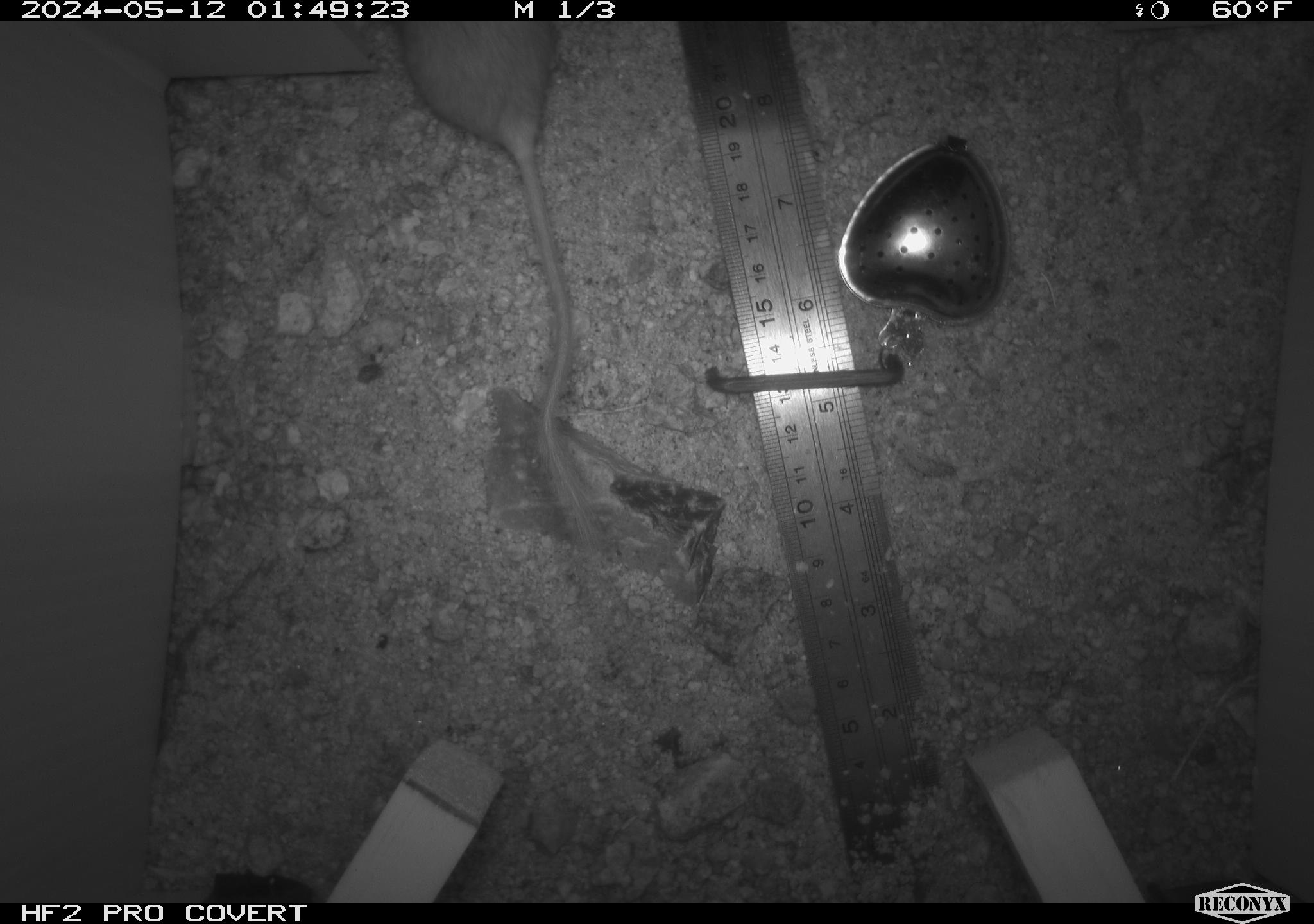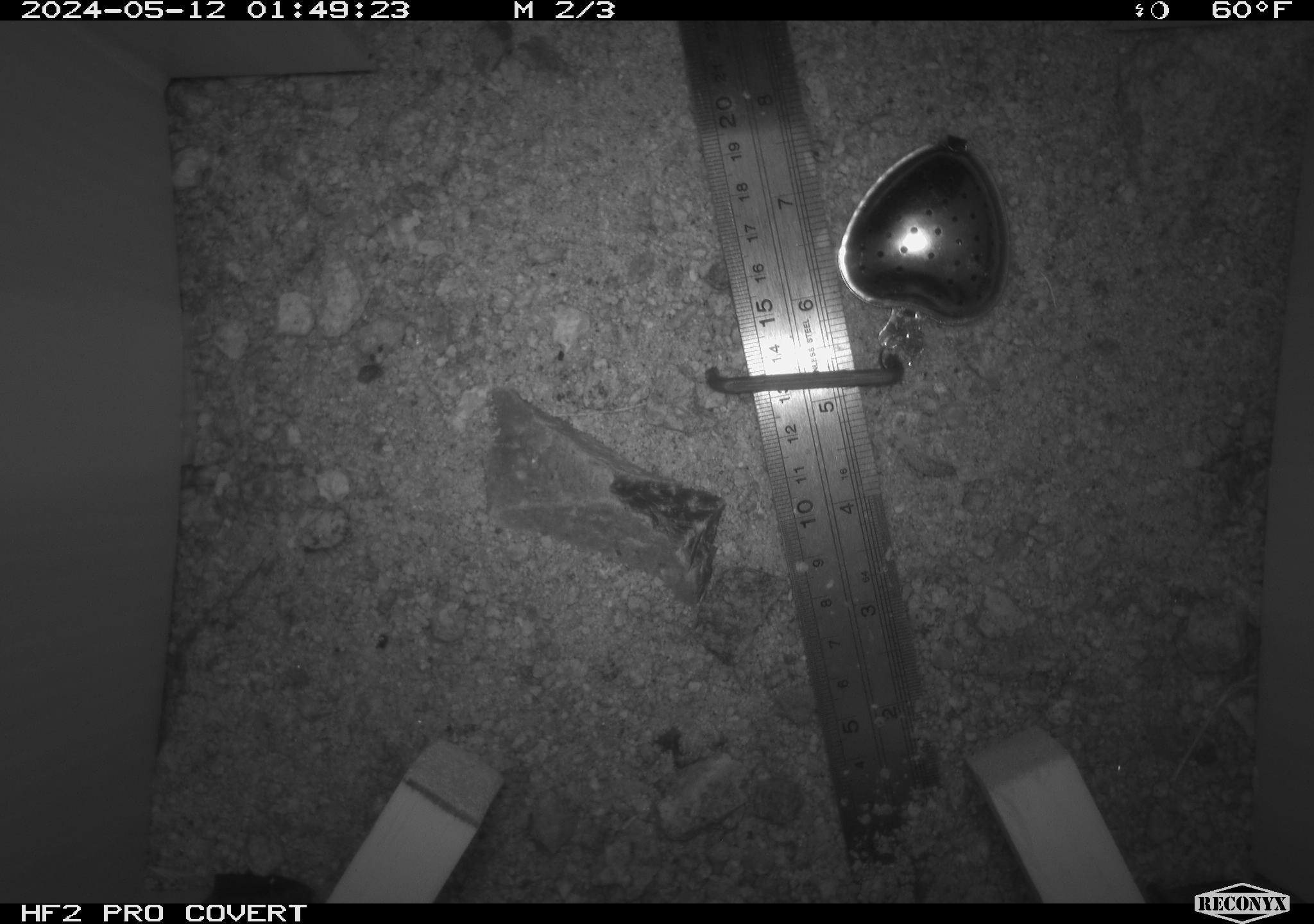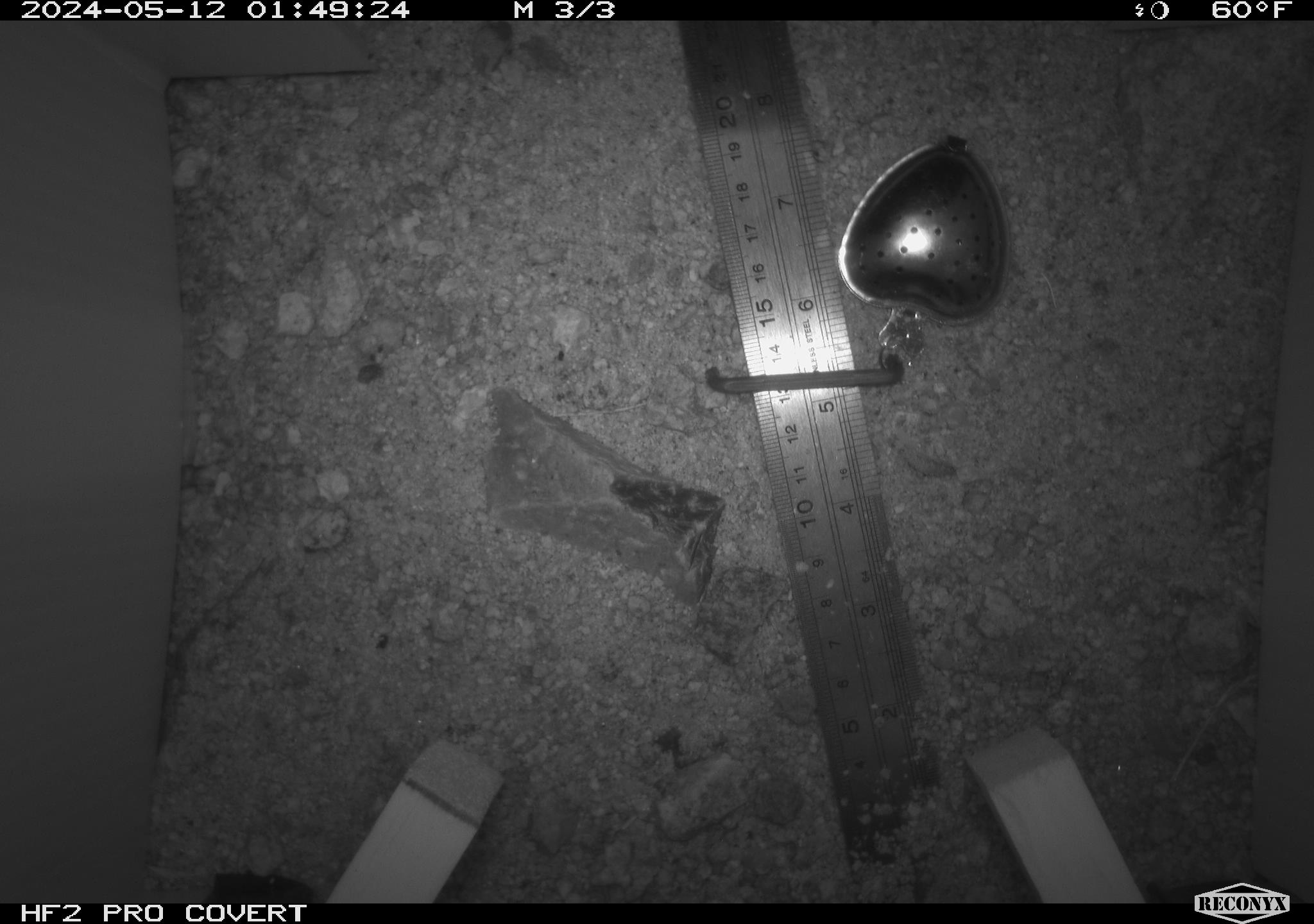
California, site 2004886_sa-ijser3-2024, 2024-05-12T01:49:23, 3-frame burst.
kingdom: Animalia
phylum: Chordata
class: Mammalia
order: Rodentia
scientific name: Rodentia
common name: woodrat or rat or mouse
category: woodrat or rat or mouse species